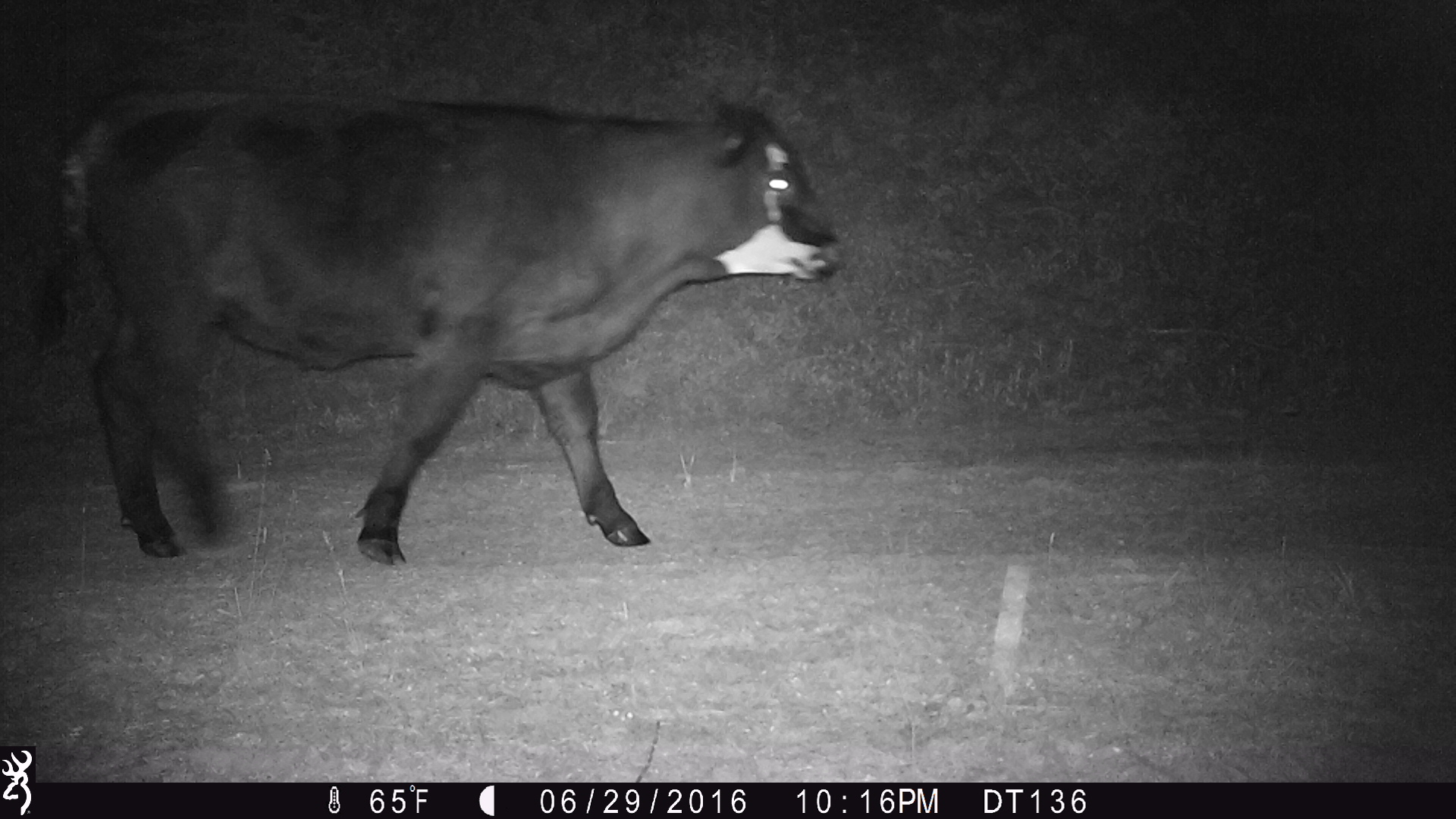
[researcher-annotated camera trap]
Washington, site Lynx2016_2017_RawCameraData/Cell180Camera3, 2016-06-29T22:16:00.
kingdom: Animalia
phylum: Chordata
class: Mammalia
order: Artiodactyla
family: Bovidae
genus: Bos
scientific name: Bos taurus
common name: domestic cattle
Domestic cattle (Bos taurus). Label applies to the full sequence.